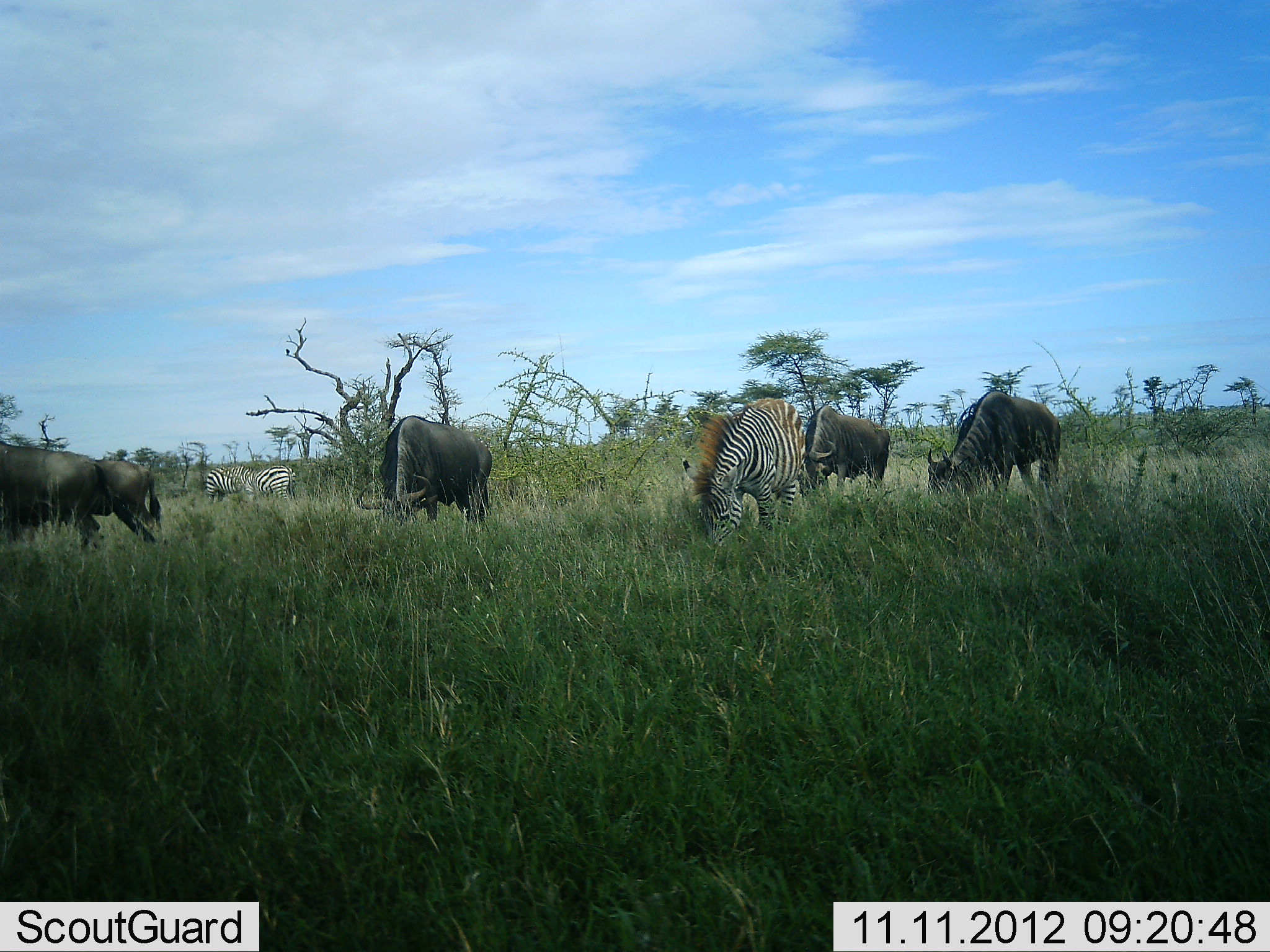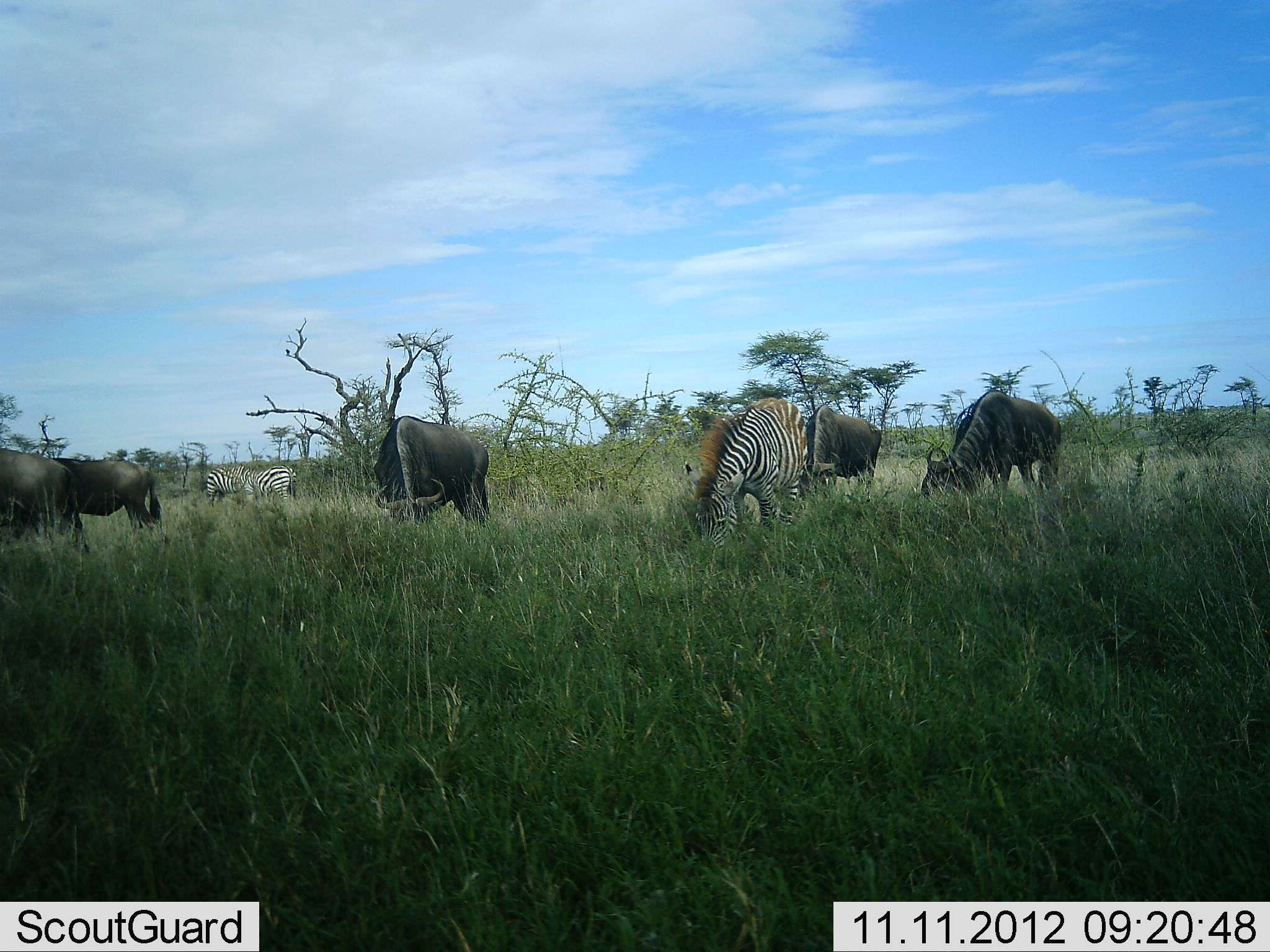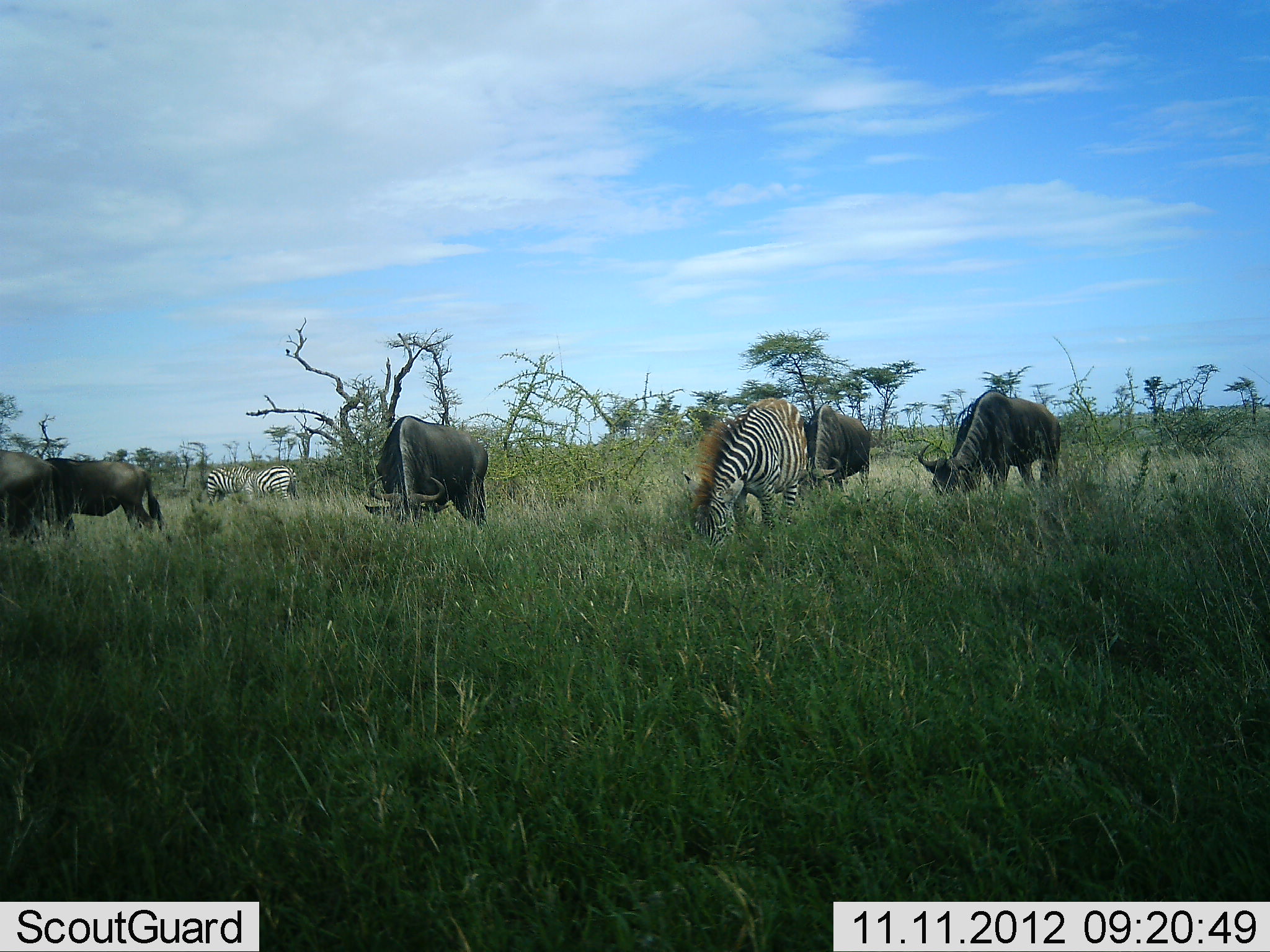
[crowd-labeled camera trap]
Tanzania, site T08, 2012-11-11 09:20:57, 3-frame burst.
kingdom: Animalia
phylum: Chordata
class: Mammalia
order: Artiodactyla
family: Bovidae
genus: Connochaetes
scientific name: Connochaetes taurinus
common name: blue wildebeest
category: wildebeest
Wildebeest (blue wildebeest) (Connochaetes taurinus), count 5. Behavior (volunteer vote fractions): standing 30%, resting 0%, moving 30%, interacting 0%. Young present (vote fraction): 0%. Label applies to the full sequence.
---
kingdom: Animalia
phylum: Chordata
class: Mammalia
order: Perissodactyla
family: Equidae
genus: Equus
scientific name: Equus quagga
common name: plains zebra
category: zebra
Zebra (plains zebra) (Equus quagga), count 2. Behavior (volunteer vote fractions): standing 40%, resting 0%, moving 0%, interacting 0%. Young present (vote fraction): 0%. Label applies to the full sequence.